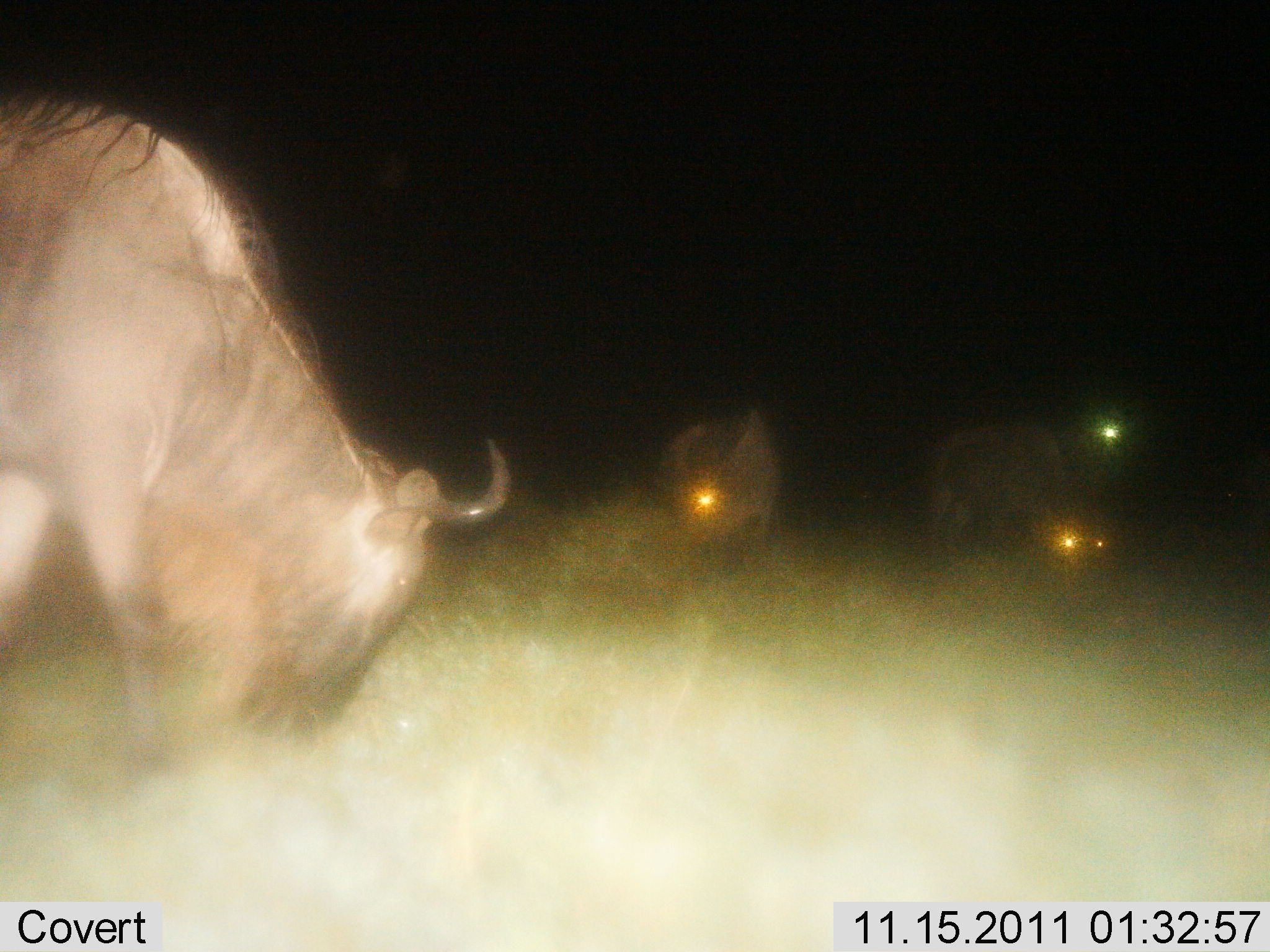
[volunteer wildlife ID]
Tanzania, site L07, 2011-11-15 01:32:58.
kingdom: Animalia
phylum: Chordata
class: Mammalia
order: Artiodactyla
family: Bovidae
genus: Connochaetes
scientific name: Connochaetes taurinus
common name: blue wildebeest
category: wildebeest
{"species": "wildebeest (blue wildebeest) (Connochaetes taurinus)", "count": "3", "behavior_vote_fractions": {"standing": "46%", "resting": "0%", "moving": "8%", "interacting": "0%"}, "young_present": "0%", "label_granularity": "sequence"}